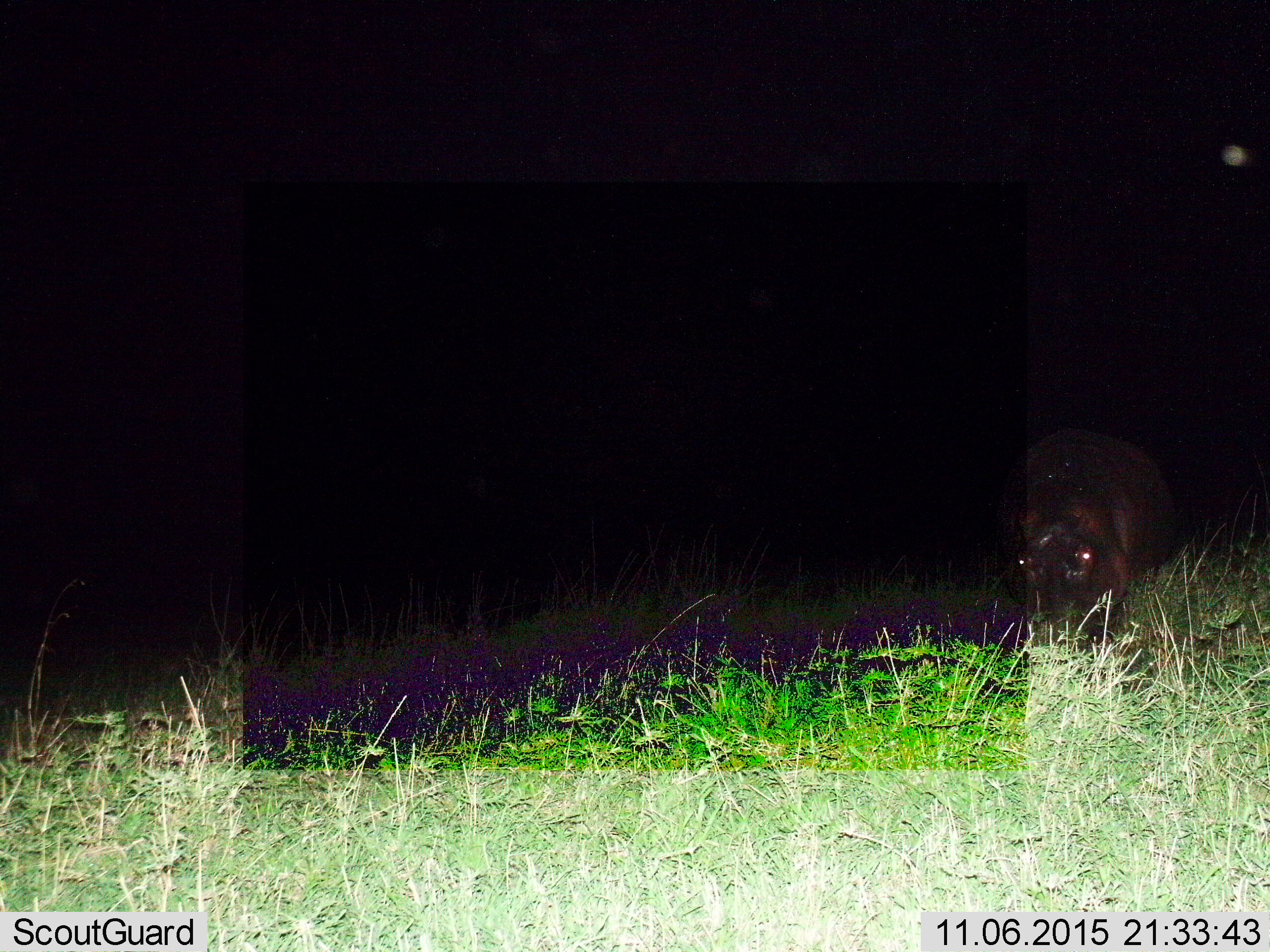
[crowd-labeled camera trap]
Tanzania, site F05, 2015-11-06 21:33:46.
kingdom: Animalia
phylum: Chordata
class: Mammalia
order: Artiodactyla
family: Hippopotamidae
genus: Hippopotamus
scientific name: Hippopotamus amphibius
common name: hippopotamus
Hippopotamus (Hippopotamus amphibius), count 1. Behavior (volunteer vote fractions): standing 53%, resting 0%, moving 7%, interacting 0%. Young present (vote fraction): 0%. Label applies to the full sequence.